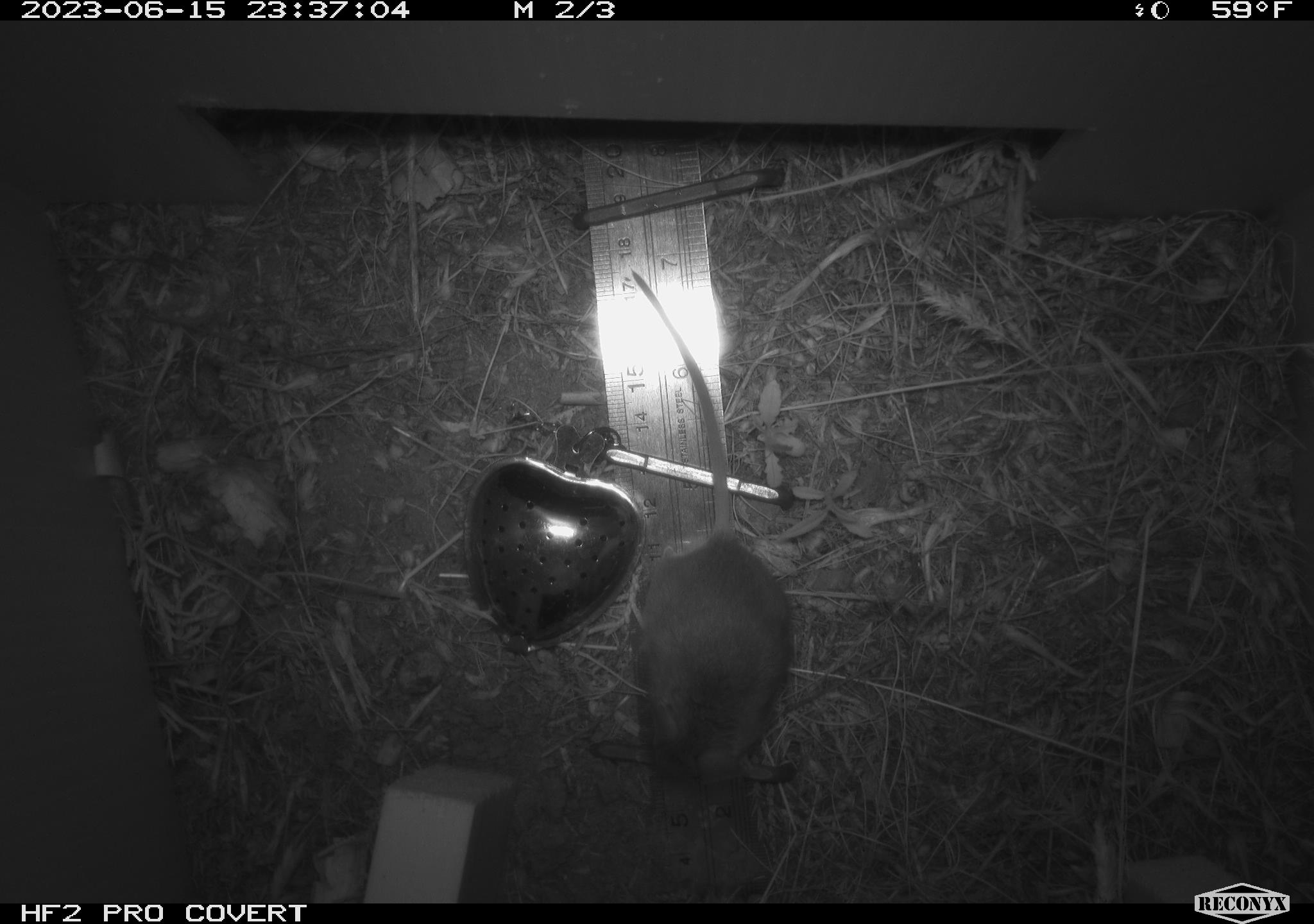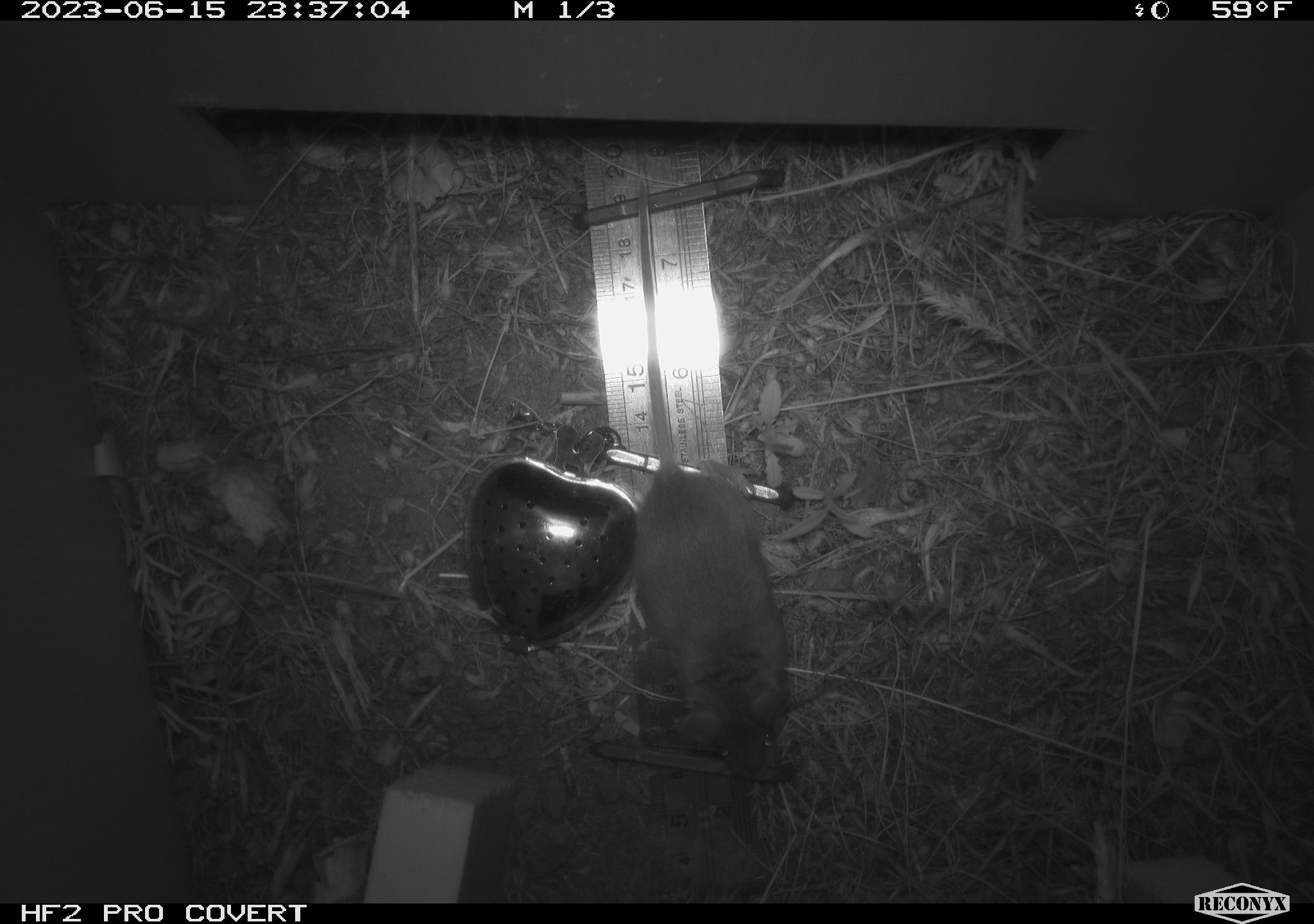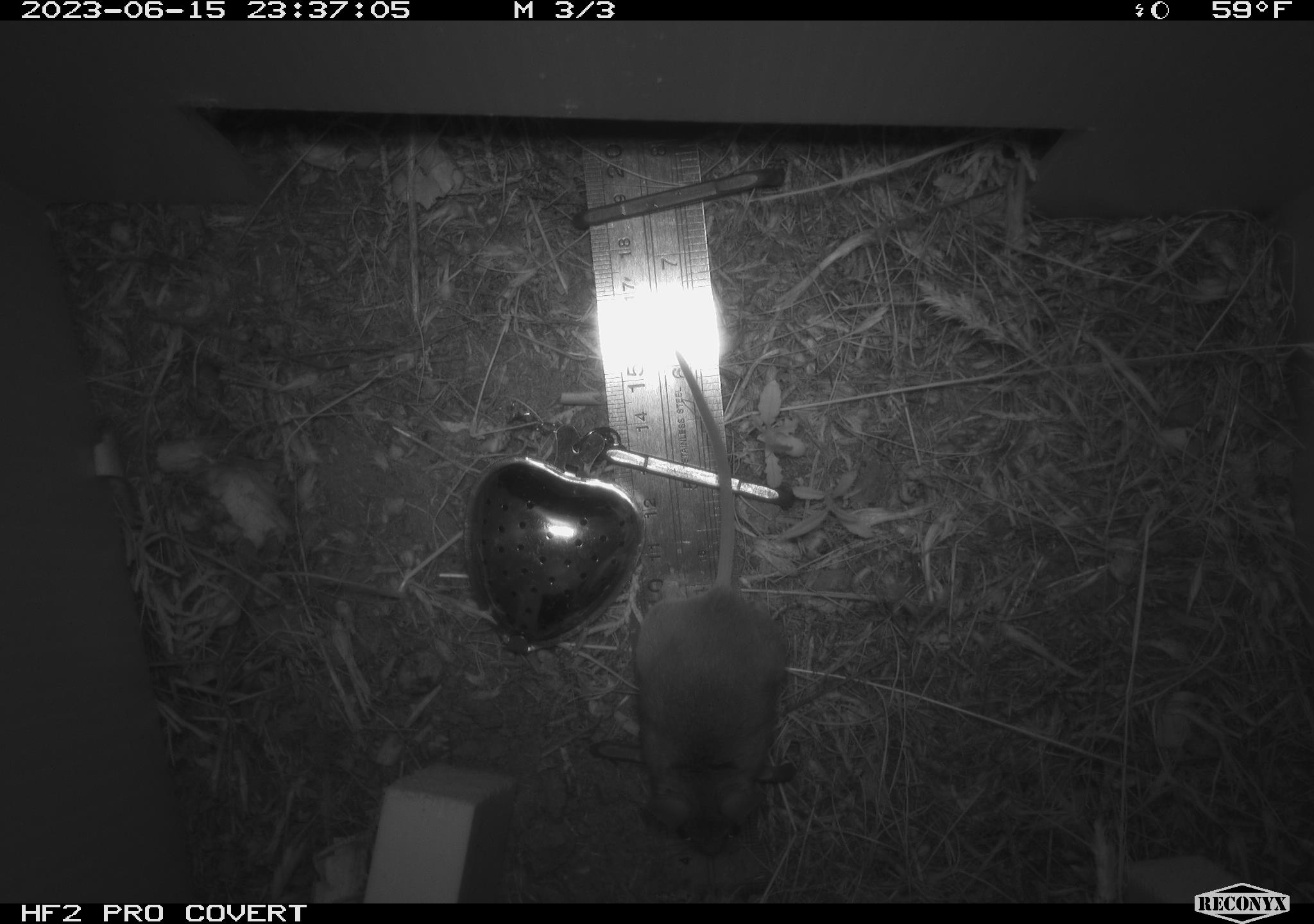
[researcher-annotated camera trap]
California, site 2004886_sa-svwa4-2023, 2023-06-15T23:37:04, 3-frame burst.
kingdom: Animalia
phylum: Chordata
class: Mammalia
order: Rodentia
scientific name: Rodentia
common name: mouse species